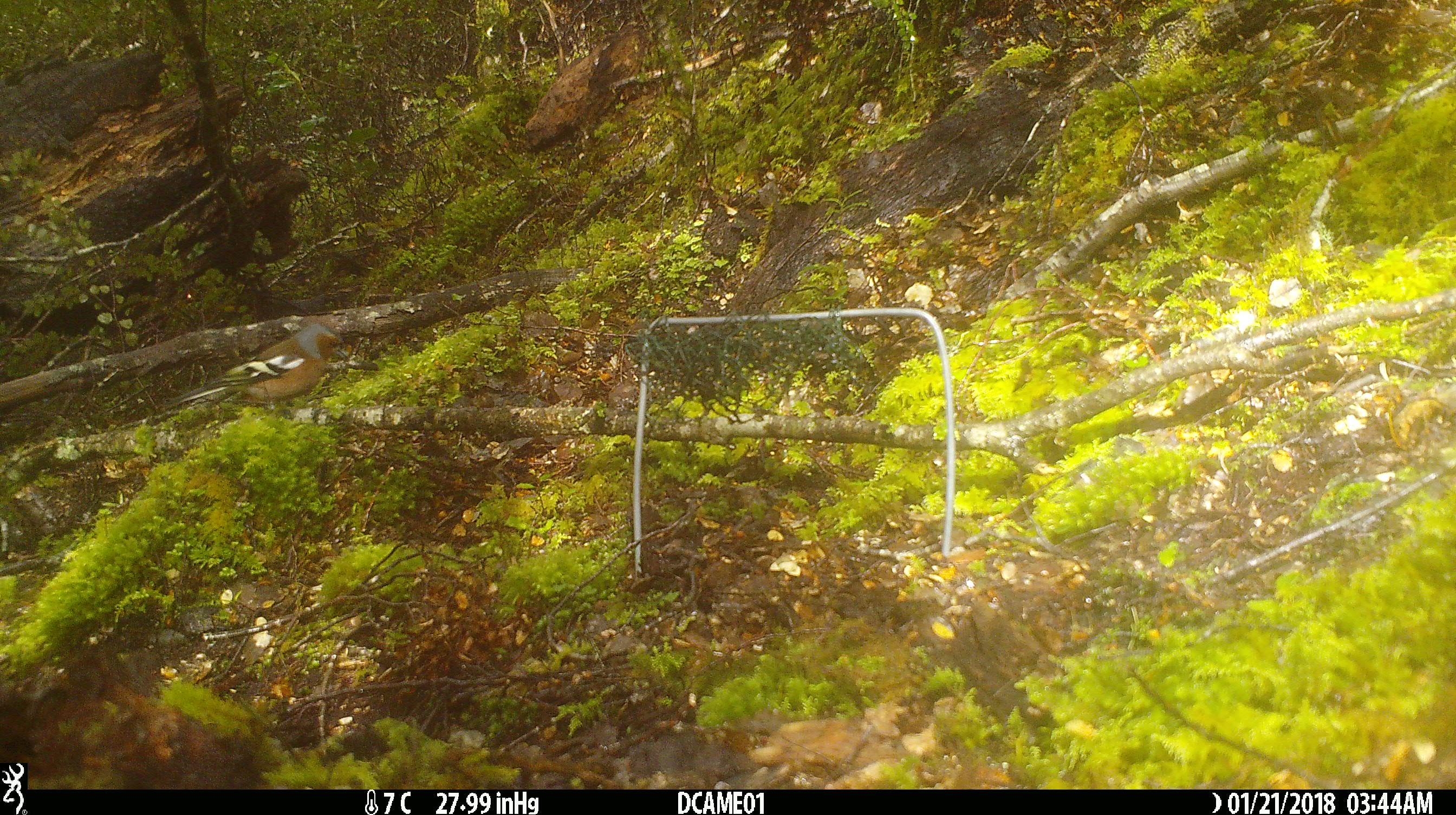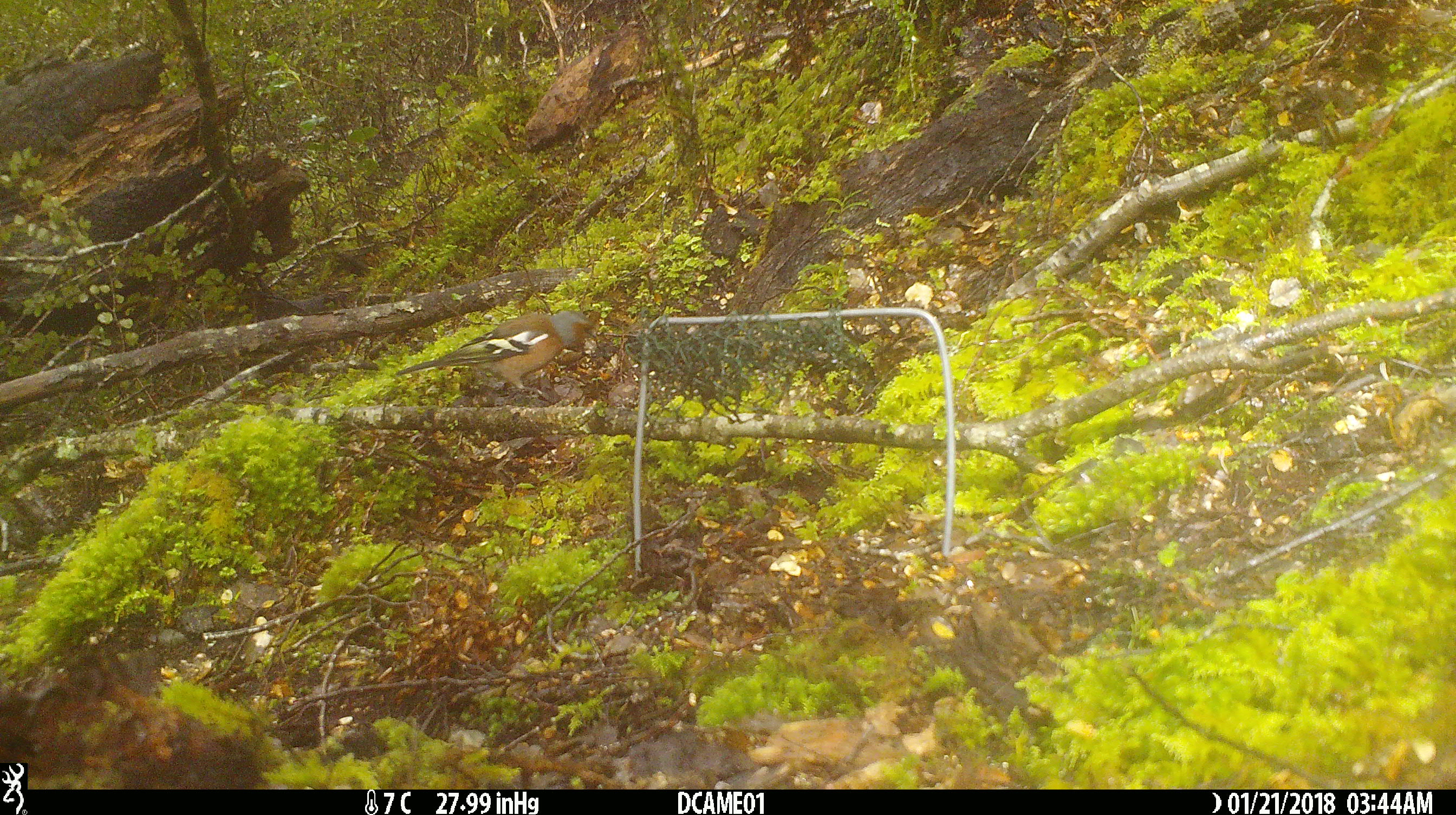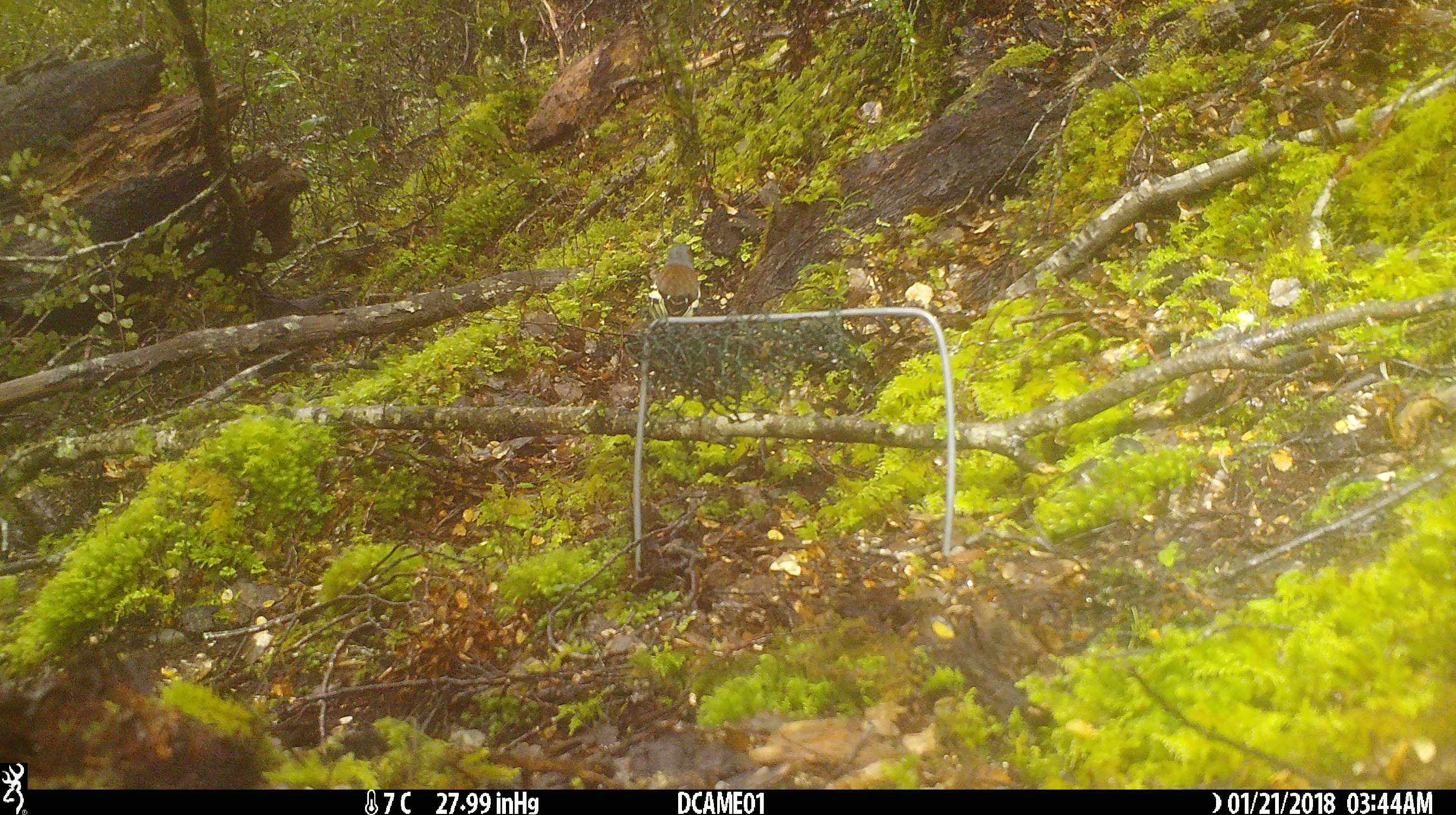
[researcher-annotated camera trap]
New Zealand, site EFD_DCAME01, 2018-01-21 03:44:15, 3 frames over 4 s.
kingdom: Animalia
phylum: Chordata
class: Aves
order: Passeriformes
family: Fringillidae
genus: Fringilla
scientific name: Fringilla coelebs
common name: common chaffinch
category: chaffinch